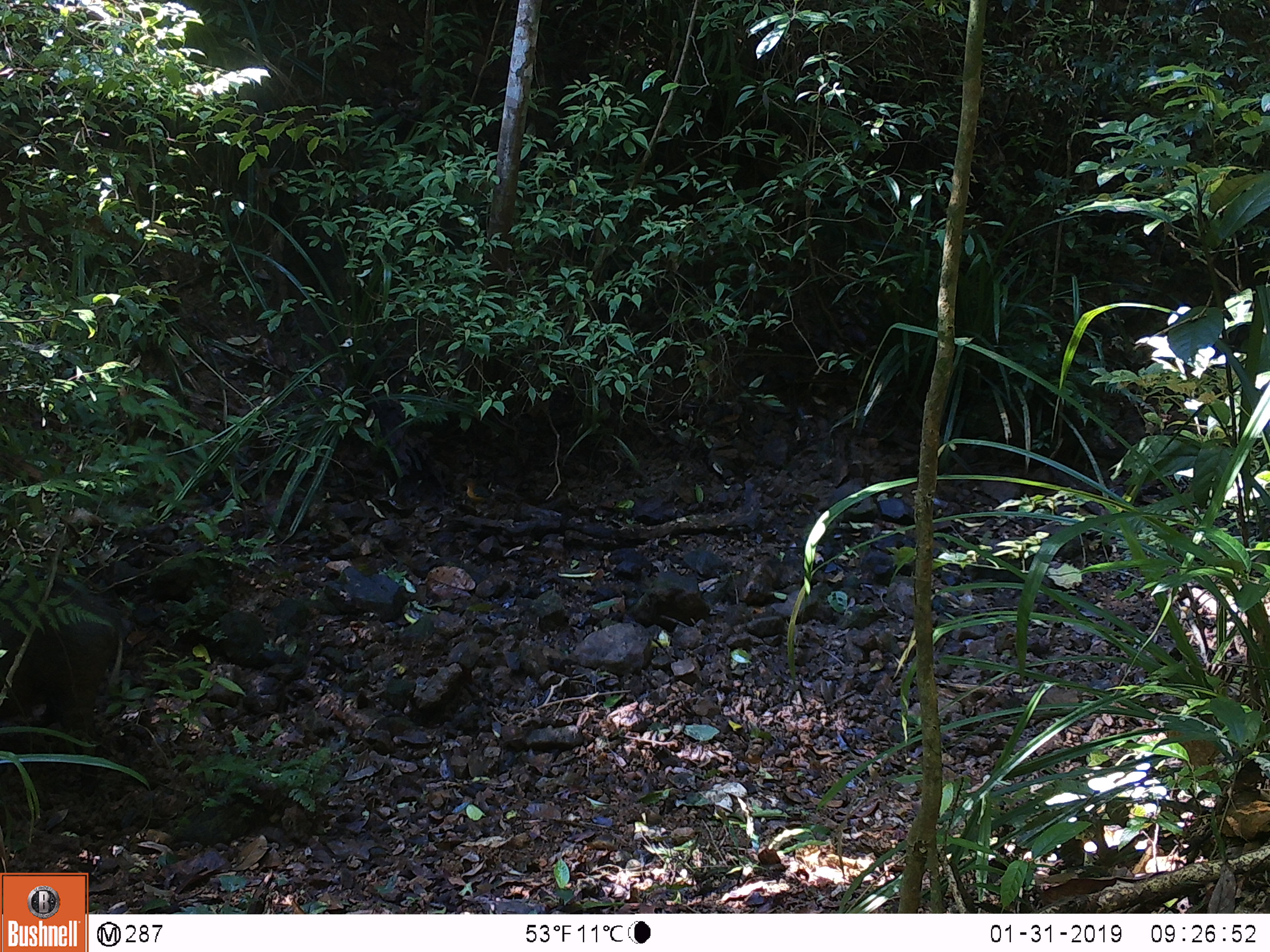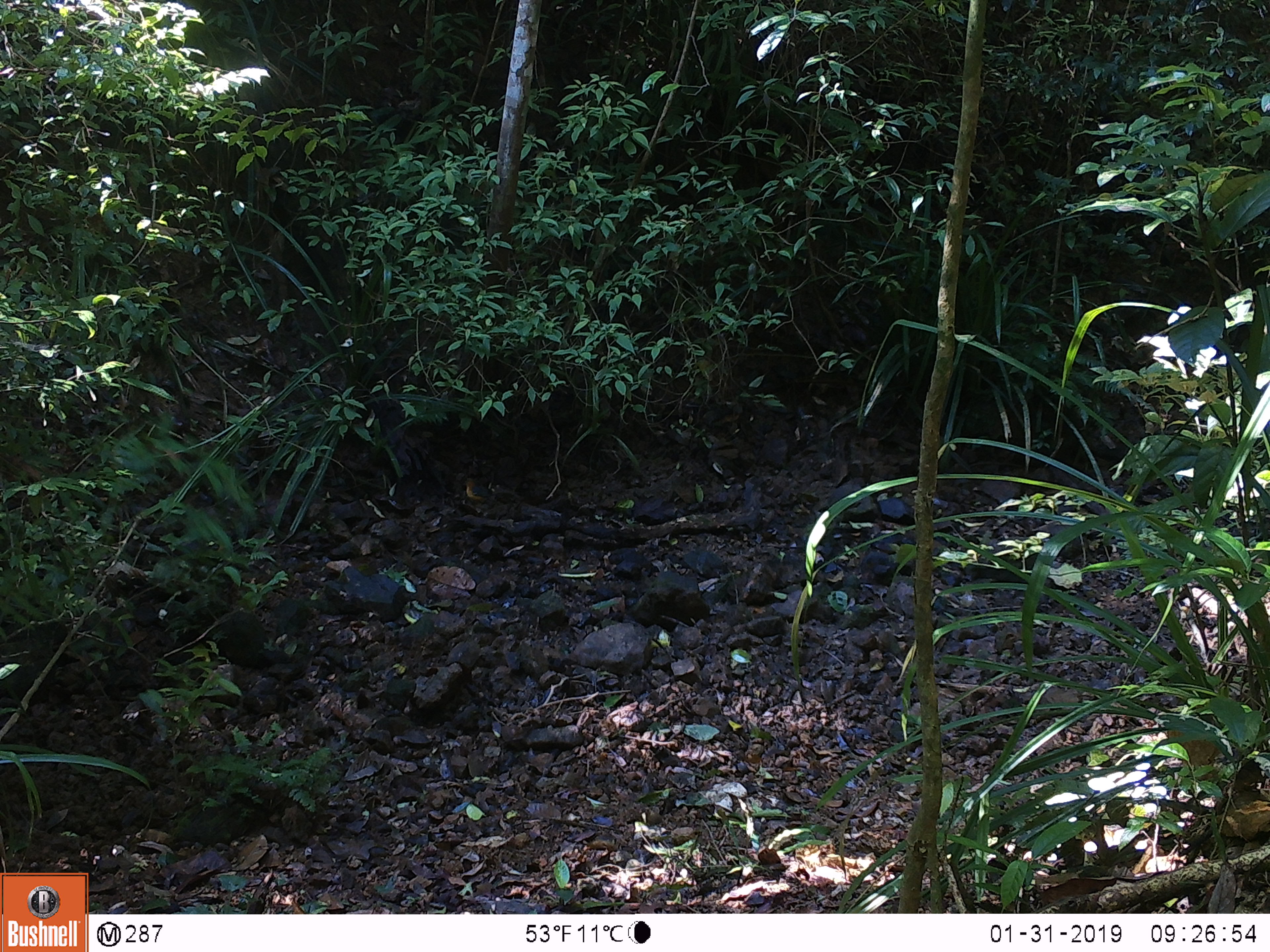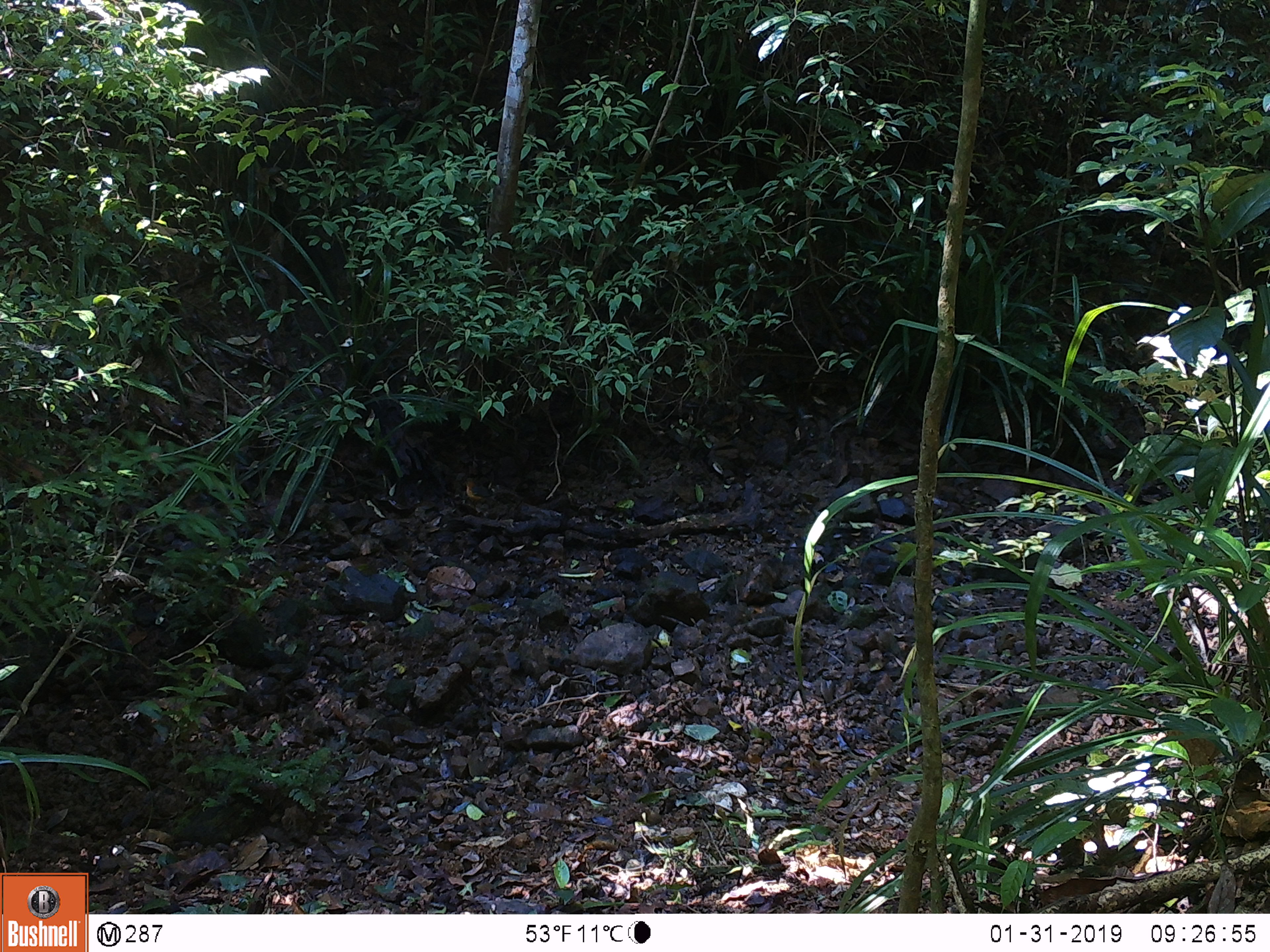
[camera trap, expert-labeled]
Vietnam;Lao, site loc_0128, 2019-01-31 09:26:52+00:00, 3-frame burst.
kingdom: Animalia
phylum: Chordata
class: Mammalia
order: Artiodactyla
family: Suidae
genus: Sus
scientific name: Sus scrofa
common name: eurasian wild pig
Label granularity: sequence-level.